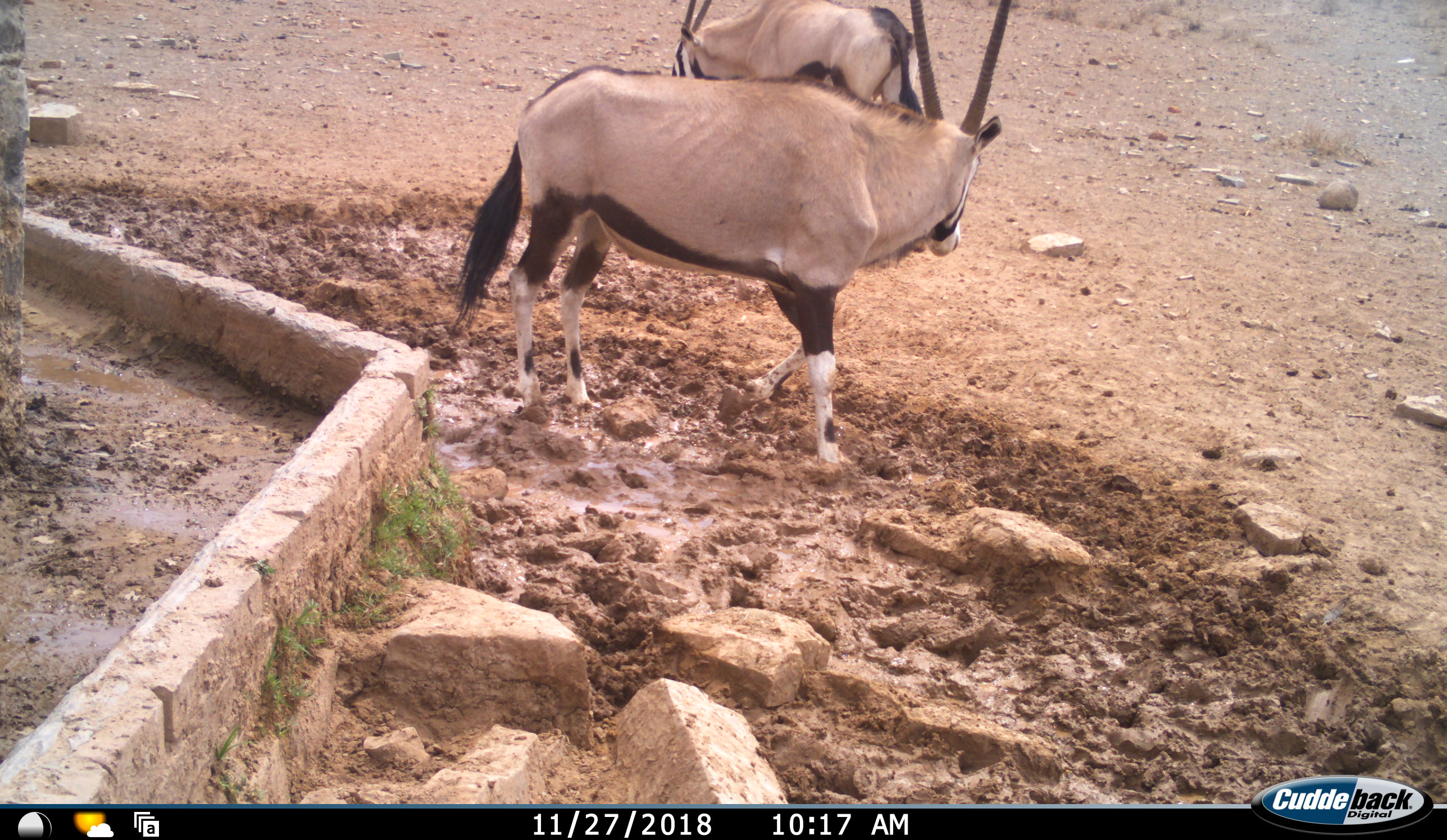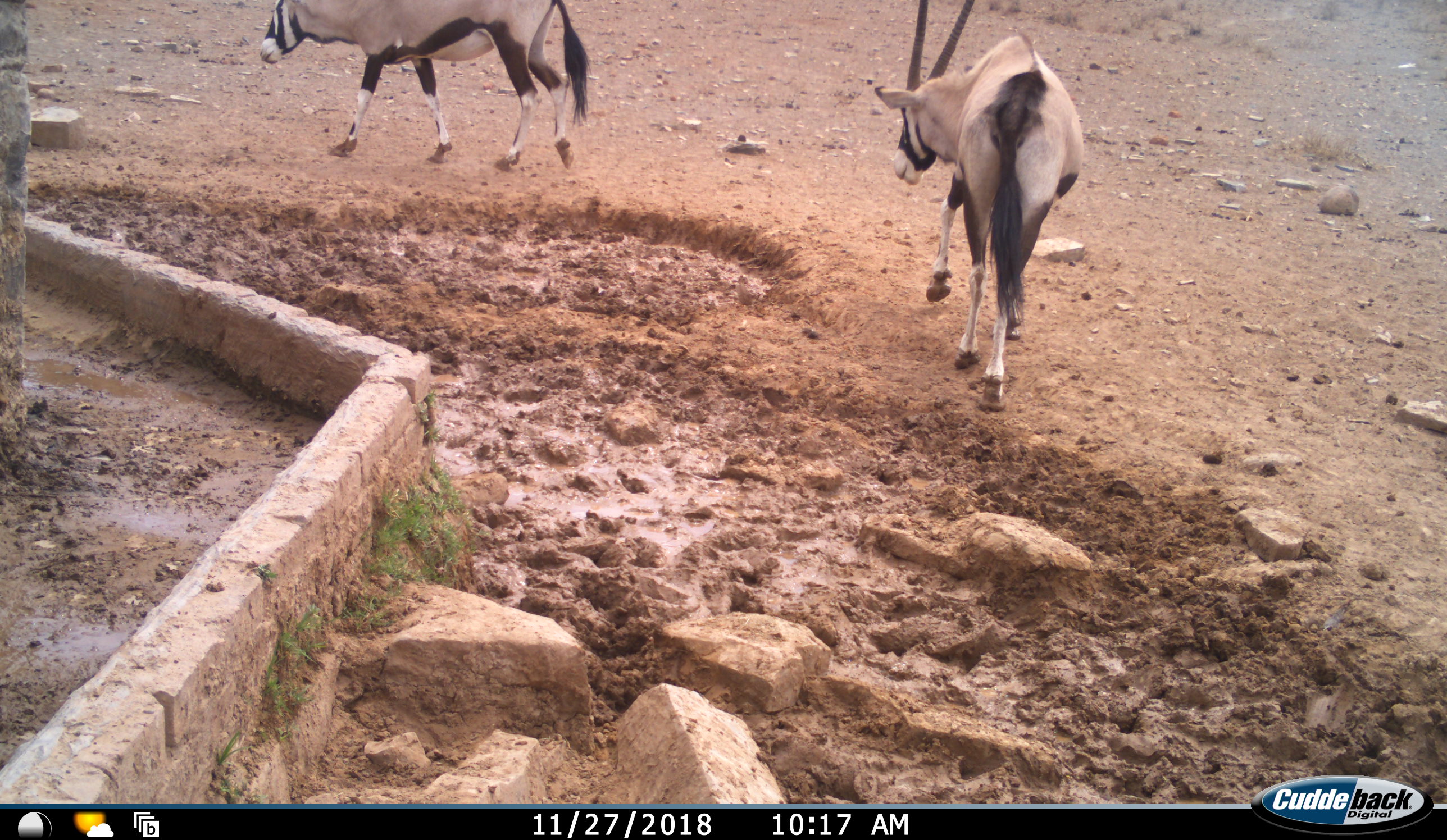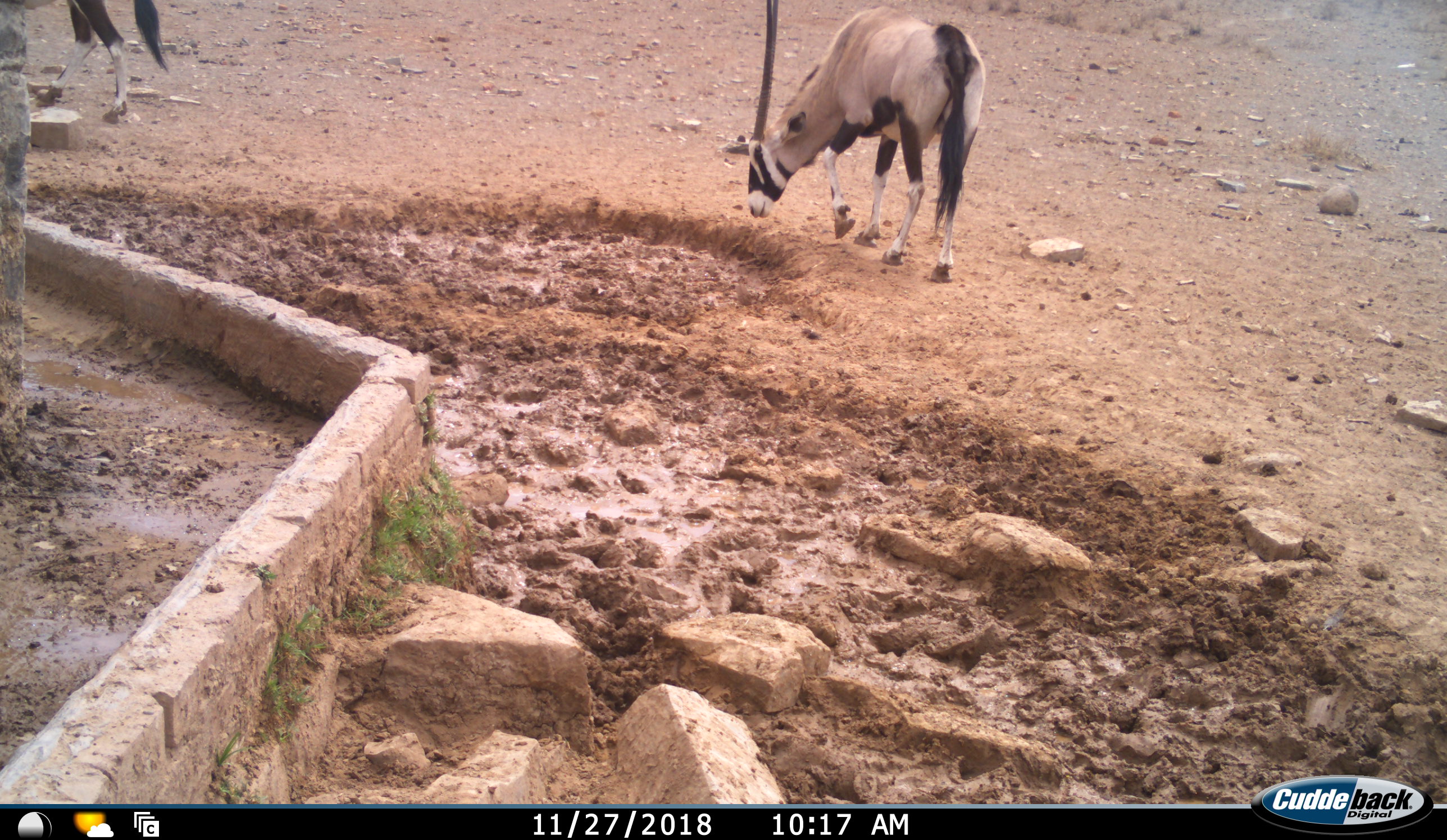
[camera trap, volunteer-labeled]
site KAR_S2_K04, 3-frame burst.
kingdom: Animalia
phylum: Chordata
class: Mammalia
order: Artiodactyla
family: Bovidae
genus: Oryx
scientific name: Oryx gazella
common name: gemsbok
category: oryx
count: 2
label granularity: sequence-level